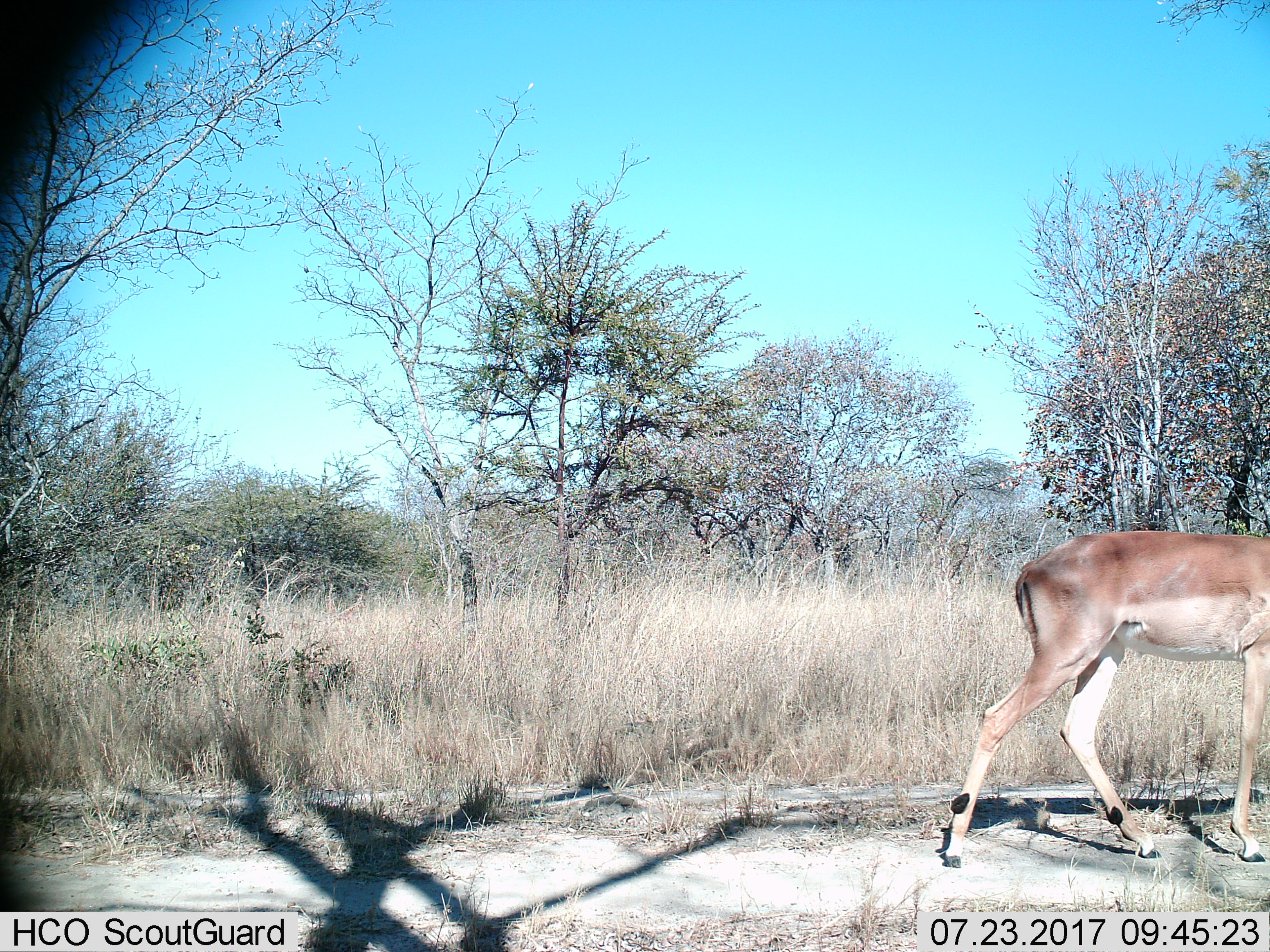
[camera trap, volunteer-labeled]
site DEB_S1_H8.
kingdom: Animalia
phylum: Chordata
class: Mammalia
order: Artiodactyla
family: Bovidae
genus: Aepyceros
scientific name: Aepyceros melampus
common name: impala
Impala (Aepyceros melampus), count 1. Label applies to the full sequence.